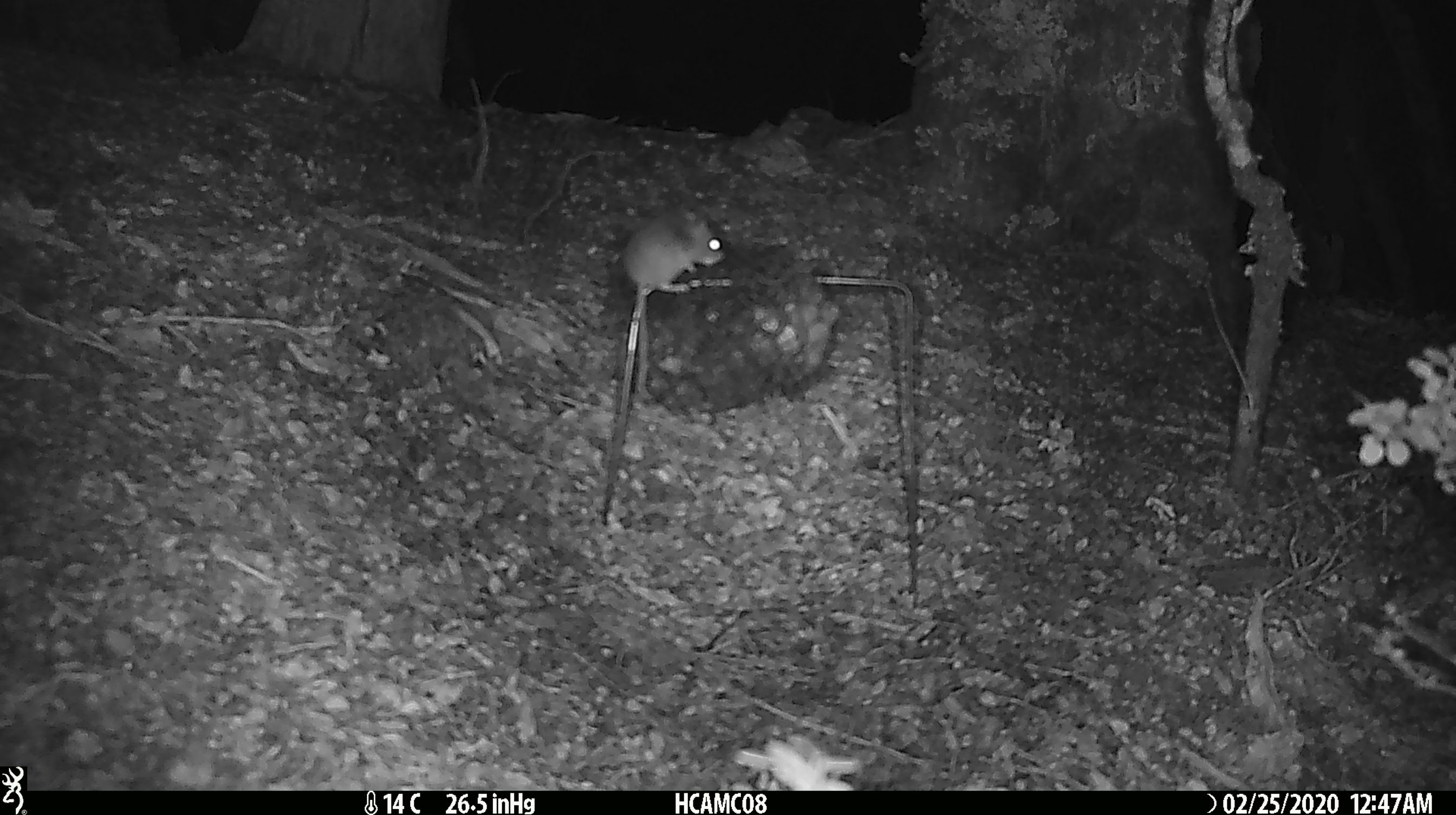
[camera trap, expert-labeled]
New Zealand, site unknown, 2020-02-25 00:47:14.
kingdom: Animalia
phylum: Chordata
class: Mammalia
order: Rodentia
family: Muridae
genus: Mus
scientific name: Mus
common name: mouse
Mouse (Mus).